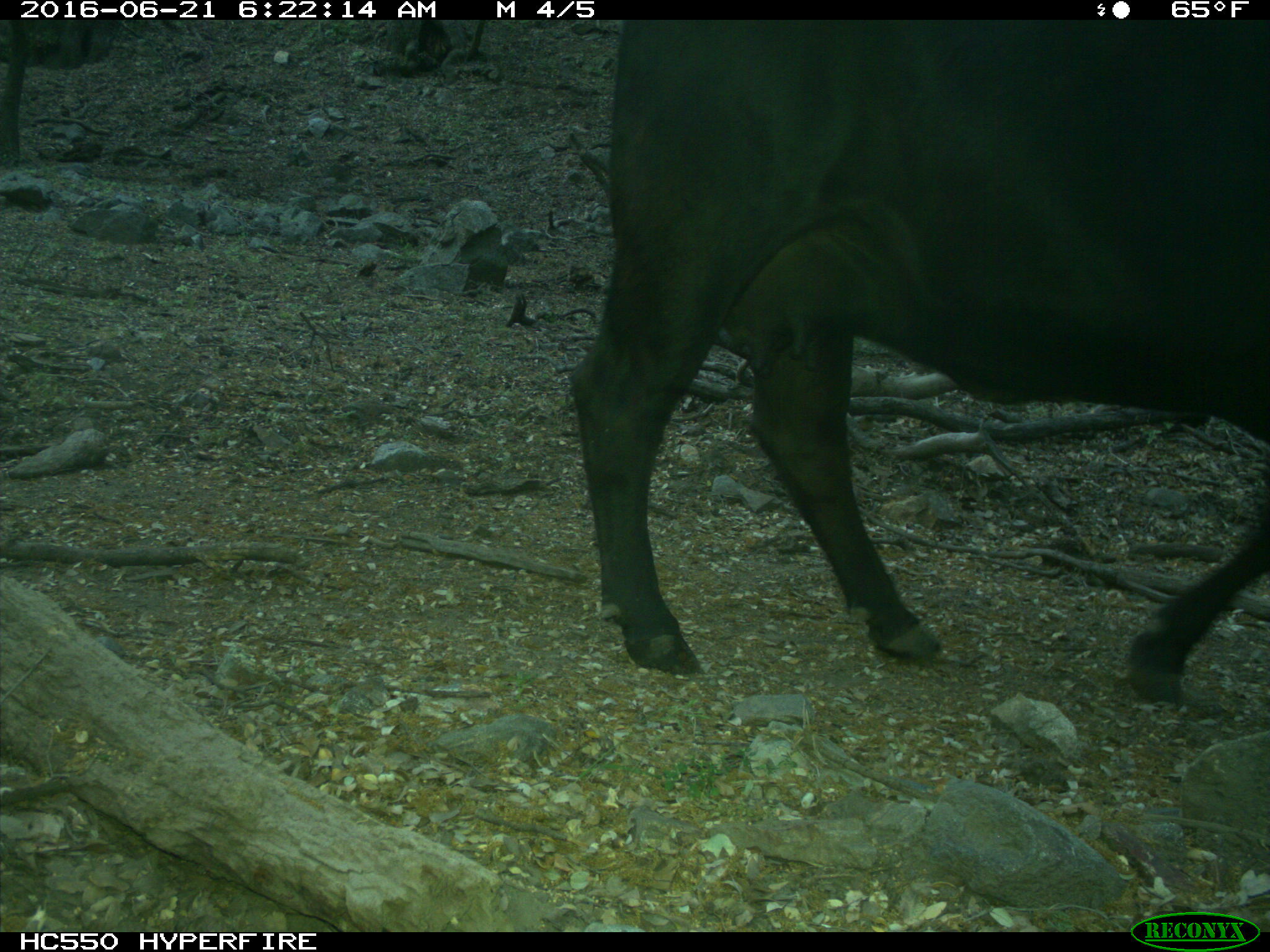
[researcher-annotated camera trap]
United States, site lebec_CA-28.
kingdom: Animalia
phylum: Chordata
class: Mammalia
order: Artiodactyla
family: Bovidae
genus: Bos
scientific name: Bos taurus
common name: domestic cow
Bos taurus (domestic cow).